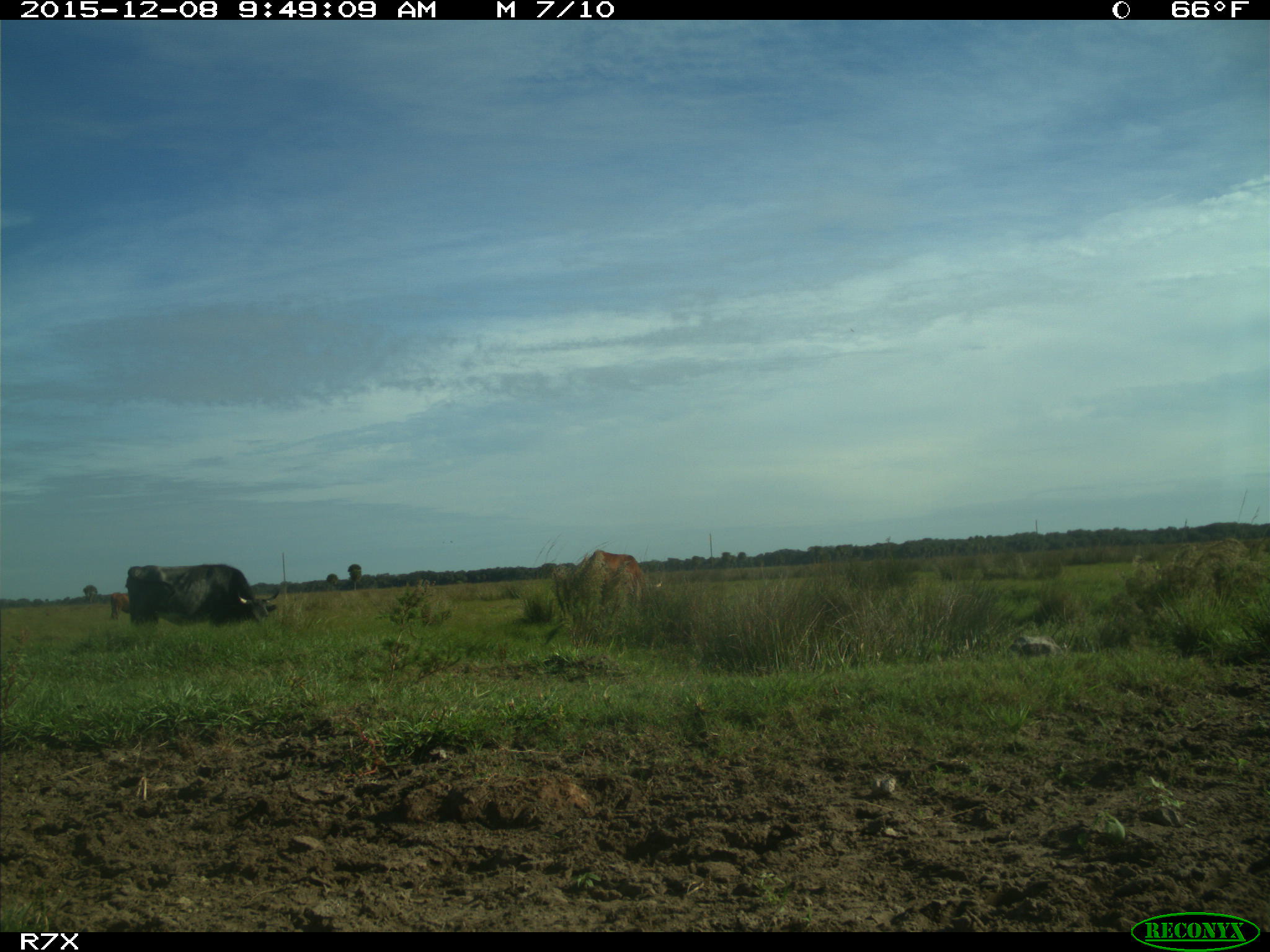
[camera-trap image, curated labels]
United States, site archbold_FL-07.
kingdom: Animalia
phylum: Chordata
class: Mammalia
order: Artiodactyla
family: Bovidae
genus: Bos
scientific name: Bos taurus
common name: domestic cow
Bos taurus (domestic cow).